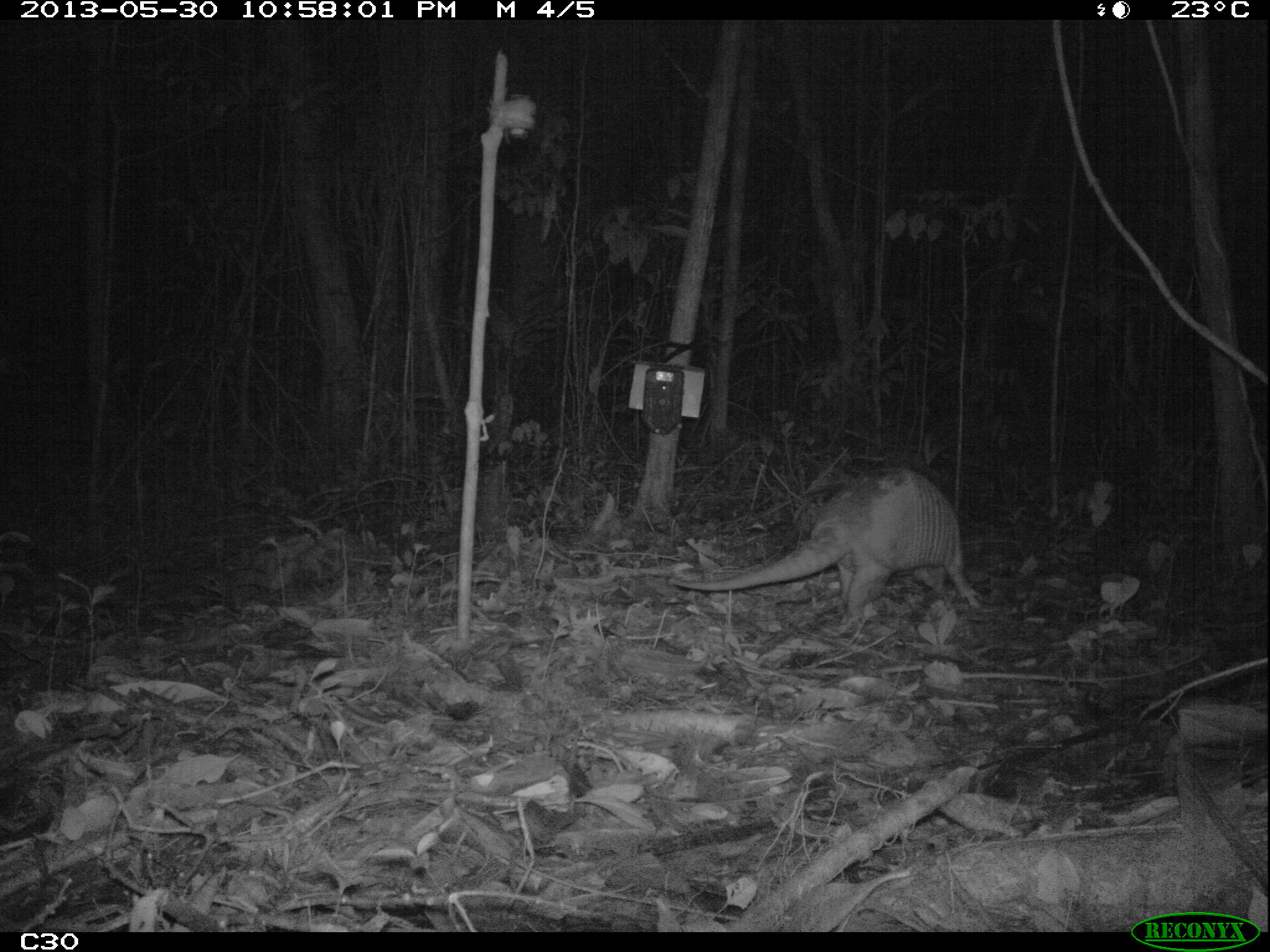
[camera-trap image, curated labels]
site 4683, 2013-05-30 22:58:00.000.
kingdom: Animalia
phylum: Chordata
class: Mammalia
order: Cingulata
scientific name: Cingulata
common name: armadillo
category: unknown armadillo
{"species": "unknown armadillo (armadillo) (Cingulata)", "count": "1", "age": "adult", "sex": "male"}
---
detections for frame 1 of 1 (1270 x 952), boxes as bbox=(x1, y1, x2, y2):
unknown armadillo: bbox=(663, 464, 985, 629)